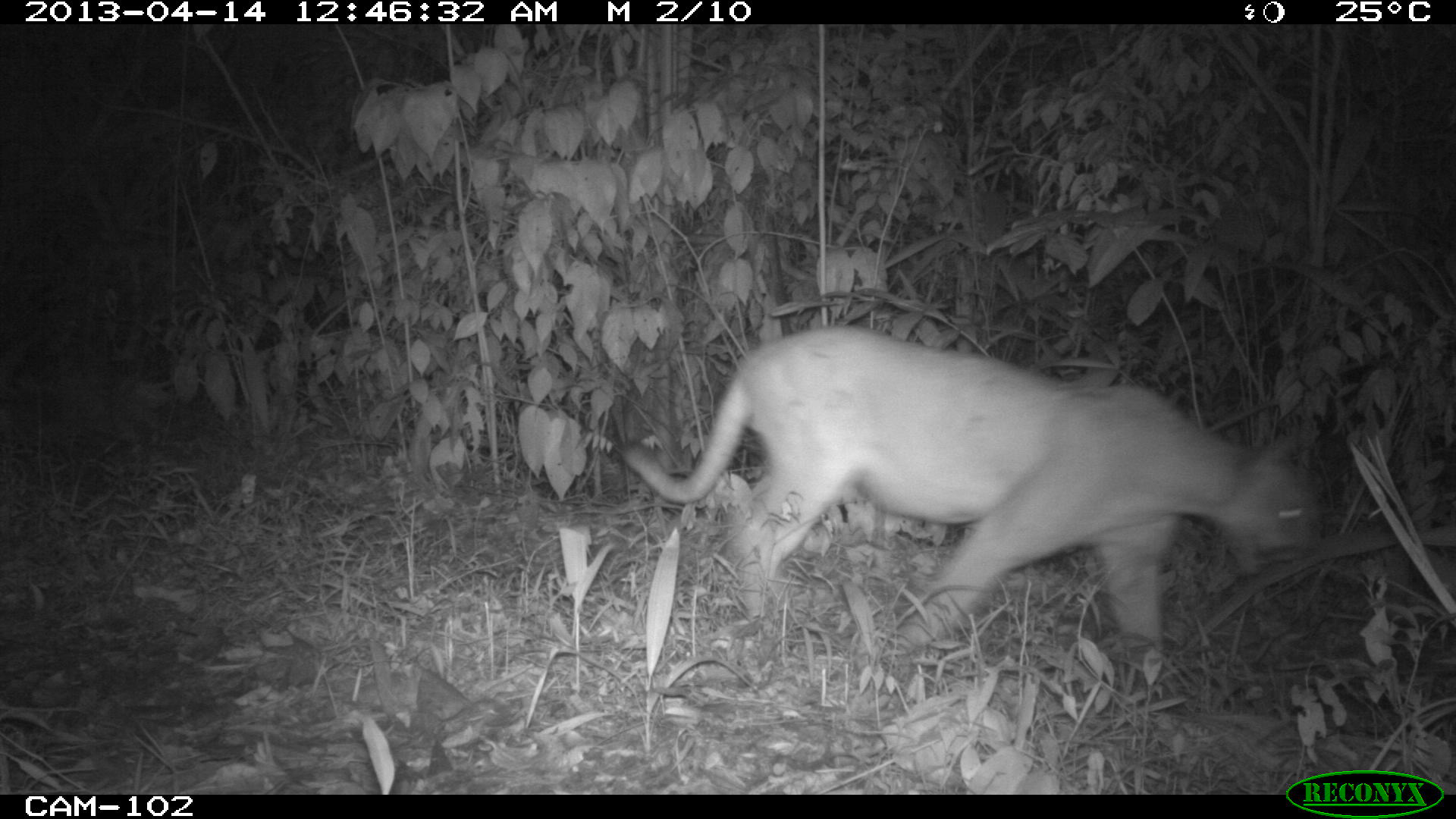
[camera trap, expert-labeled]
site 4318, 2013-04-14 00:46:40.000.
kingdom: Animalia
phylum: Chordata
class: Mammalia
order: Carnivora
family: Felidae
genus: Puma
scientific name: Puma concolor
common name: mountain lion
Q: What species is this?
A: Puma concolor (mountain lion).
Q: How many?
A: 1.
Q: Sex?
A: Male.